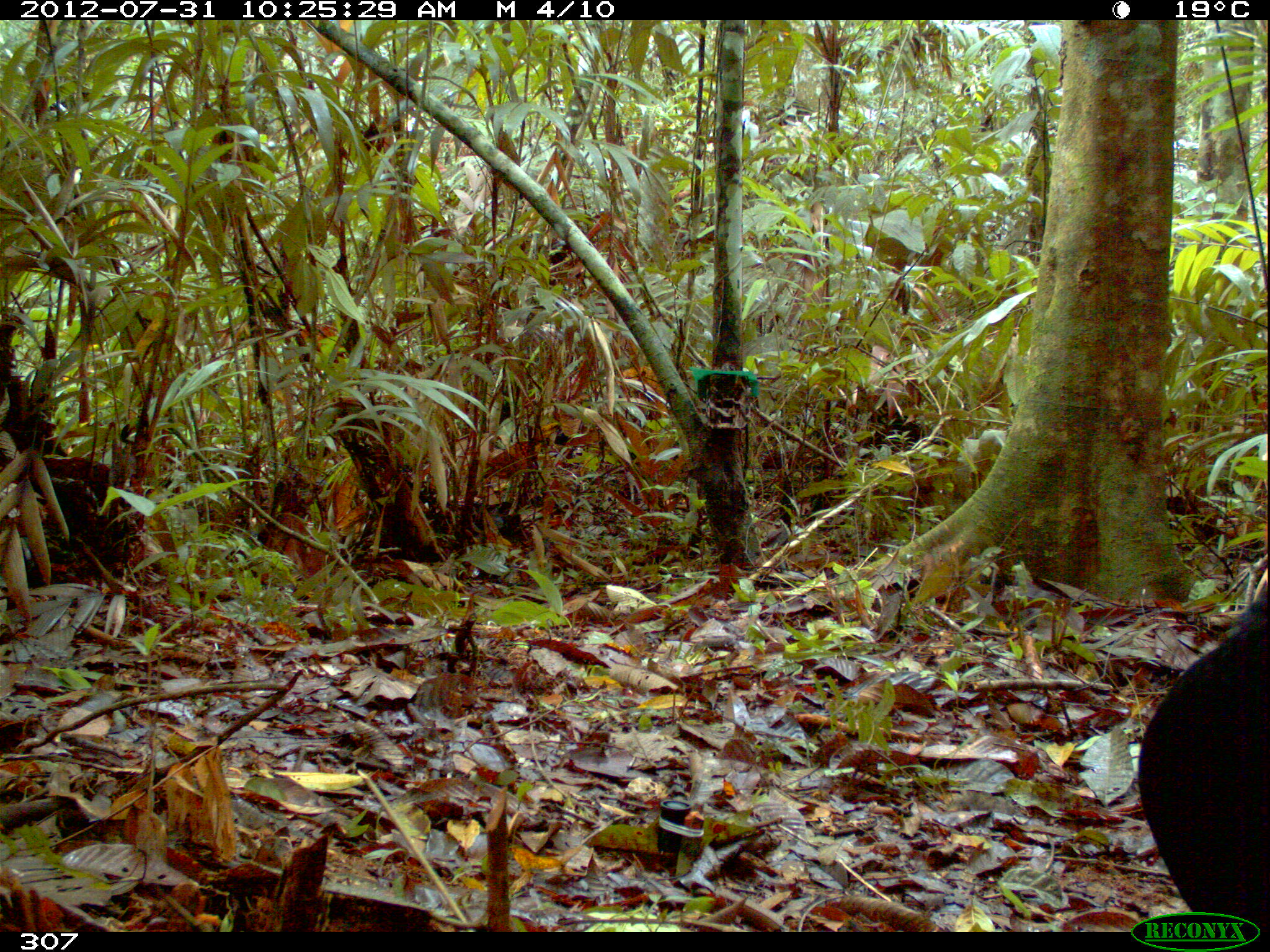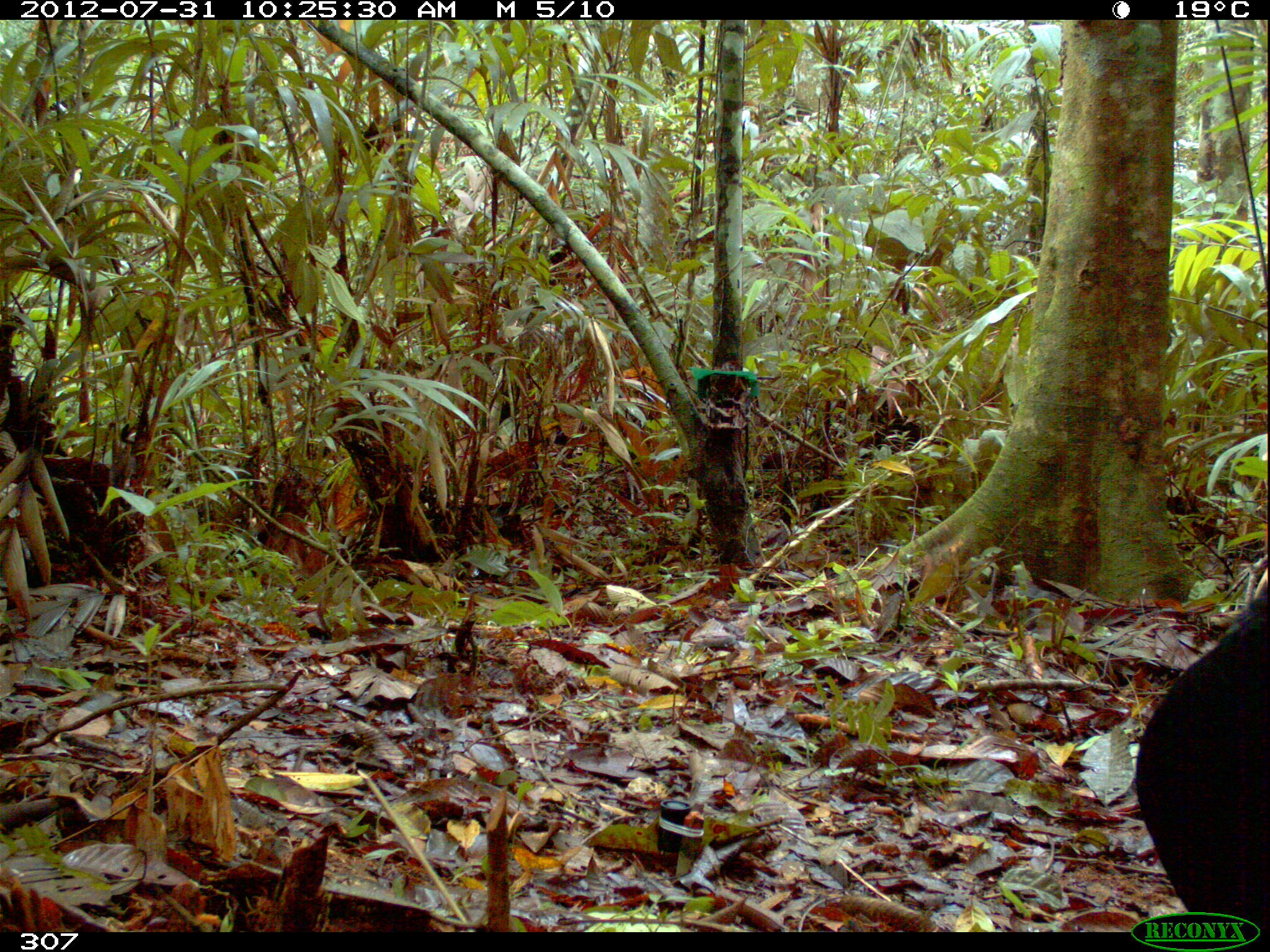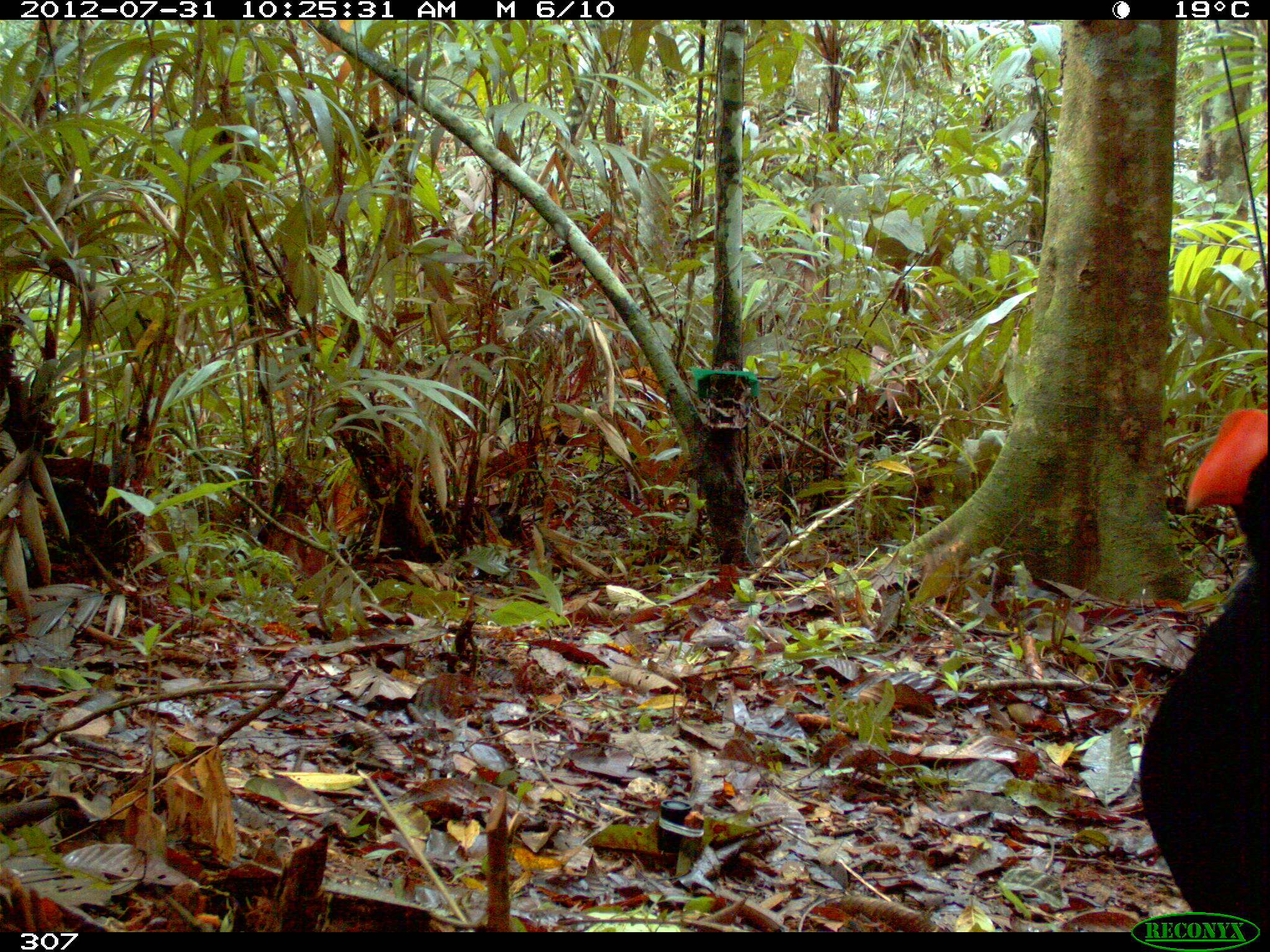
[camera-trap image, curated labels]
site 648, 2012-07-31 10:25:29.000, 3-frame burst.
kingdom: Animalia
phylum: Chordata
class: Aves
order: Galliformes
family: Cracidae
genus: Mitu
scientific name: Mitu tuberosum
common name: razor-billed curassow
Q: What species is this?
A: Mitu tuberosum (razor-billed curassow).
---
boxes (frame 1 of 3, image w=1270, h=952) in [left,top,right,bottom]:
mitu tuberosum: [1137,575,1267,933]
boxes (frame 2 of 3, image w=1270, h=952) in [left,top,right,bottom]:
mitu tuberosum: [1132,583,1270,930]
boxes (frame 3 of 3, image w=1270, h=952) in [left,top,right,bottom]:
mitu tuberosum: [1136,406,1270,932]